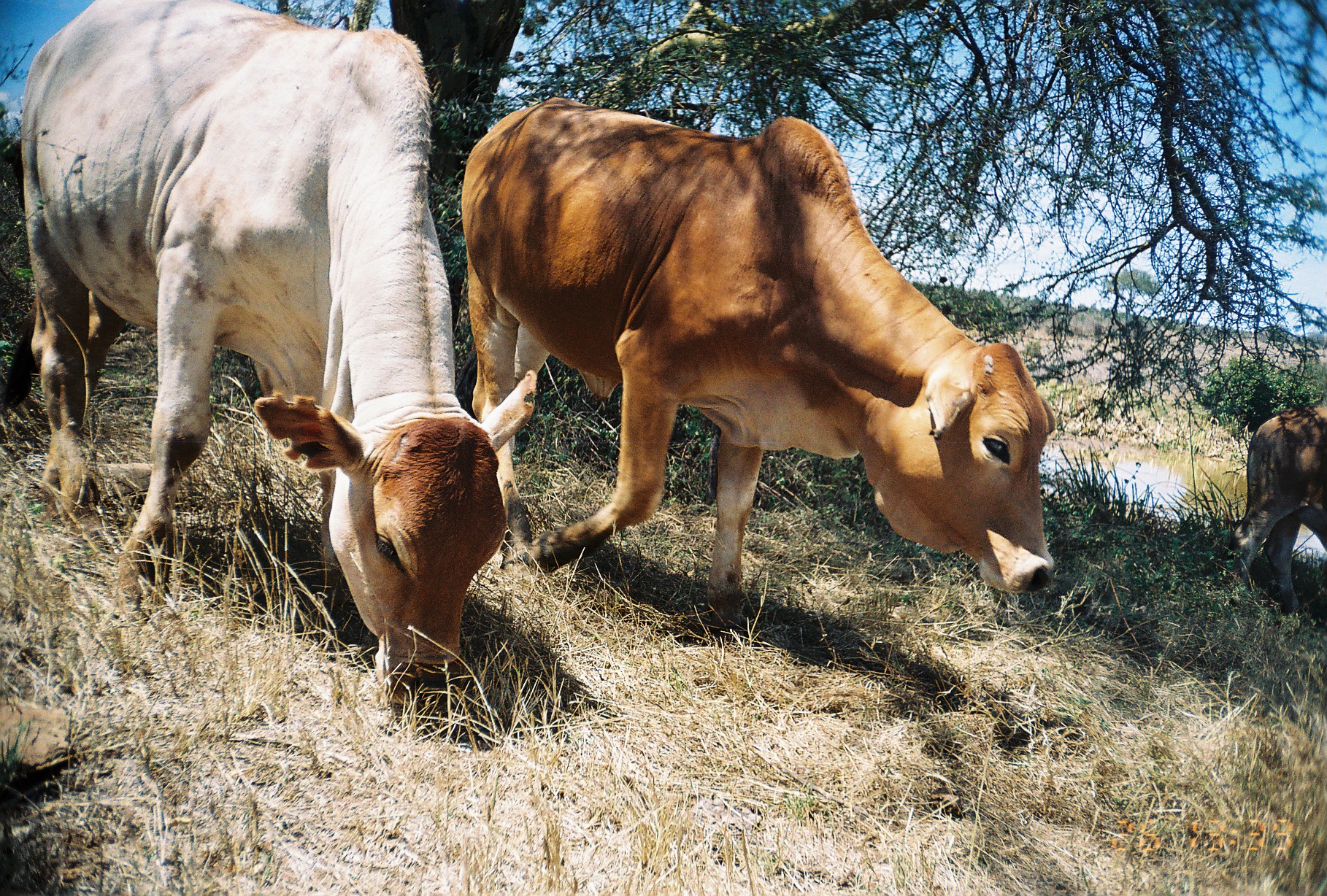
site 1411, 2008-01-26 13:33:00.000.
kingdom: Animalia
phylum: Chordata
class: Mammalia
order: Artiodactyla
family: Bovidae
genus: Bos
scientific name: Bos taurus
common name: domestic cattle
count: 3